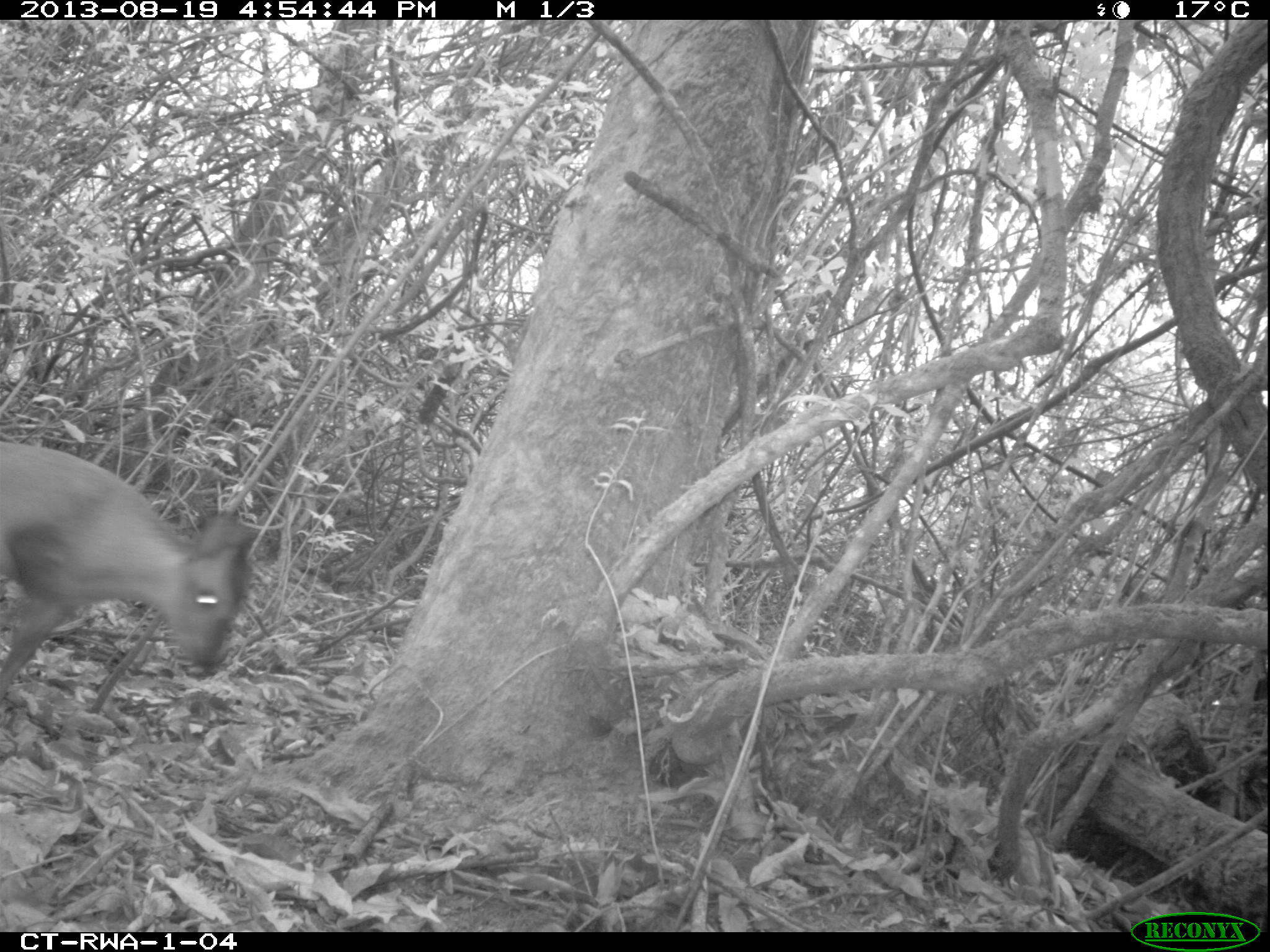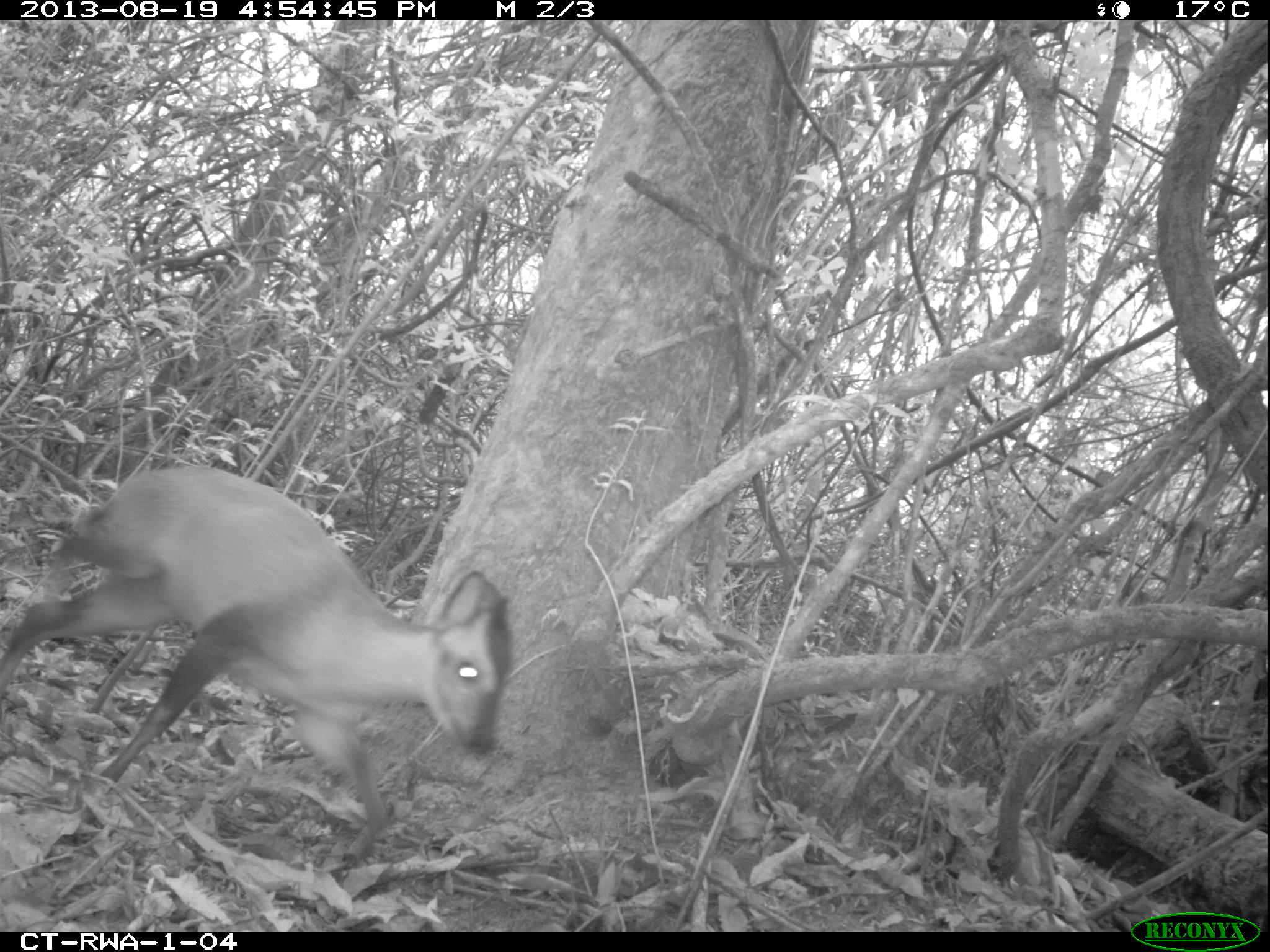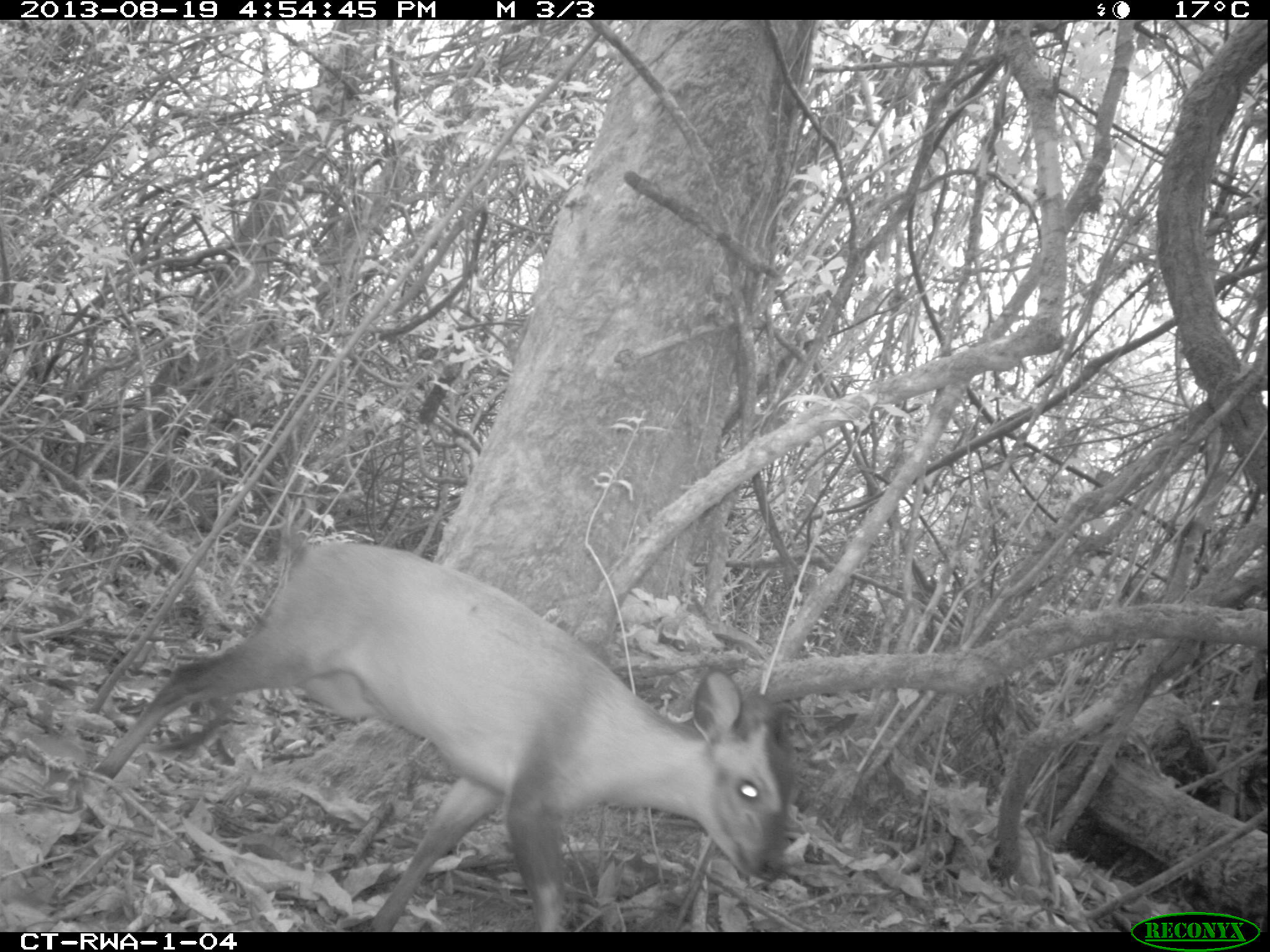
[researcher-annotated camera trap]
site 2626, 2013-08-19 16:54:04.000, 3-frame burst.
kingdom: Animalia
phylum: Chordata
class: Mammalia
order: Artiodactyla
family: Bovidae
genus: Cephalophus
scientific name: Cephalophus nigrifrons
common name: black-fronted duiker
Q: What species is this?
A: Cephalophus nigrifrons (black-fronted duiker).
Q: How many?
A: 1.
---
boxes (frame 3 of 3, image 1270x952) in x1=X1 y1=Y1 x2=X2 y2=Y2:
cephalophus nigrifrons: x1=94 y1=533 x2=790 y2=929